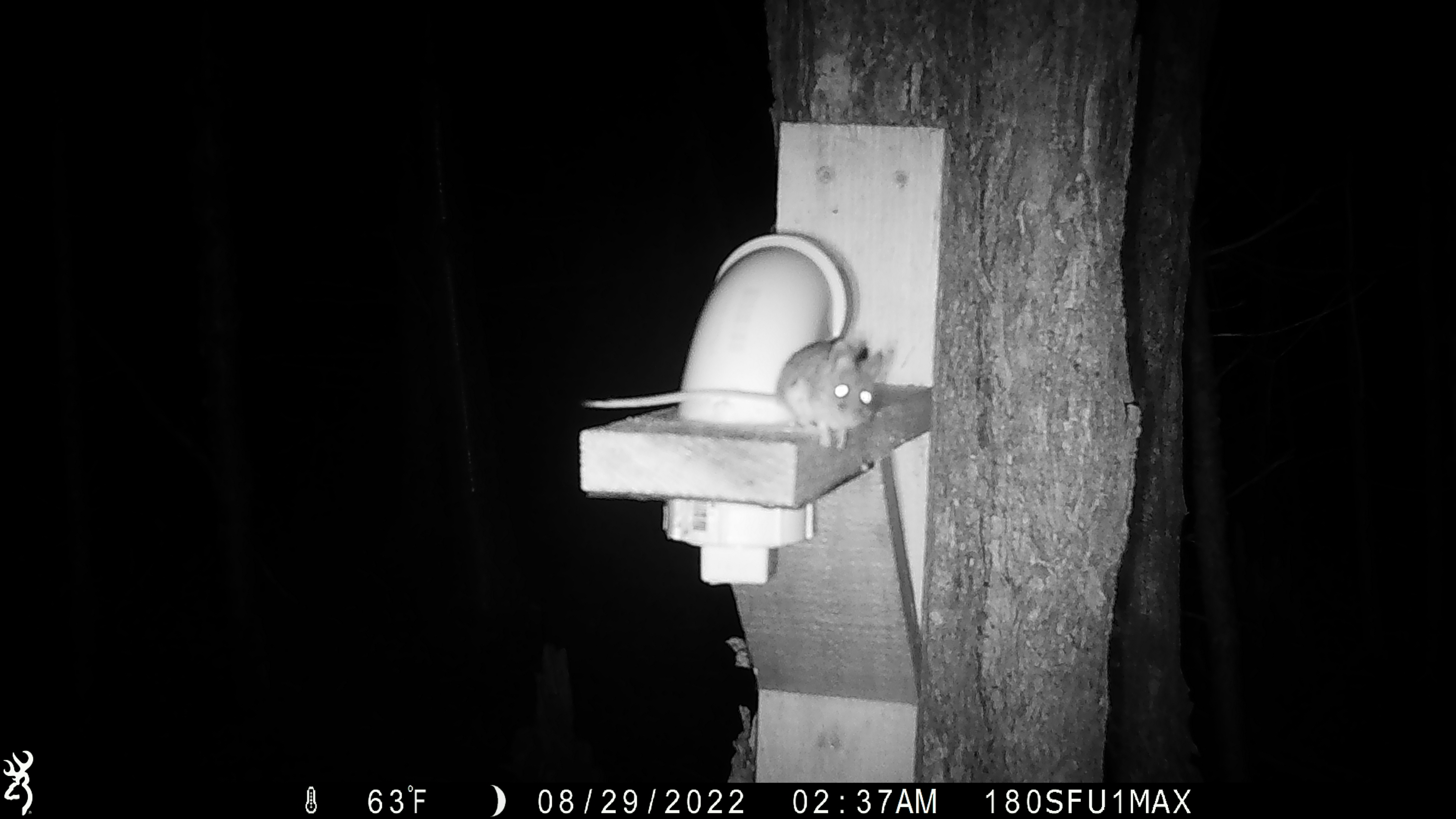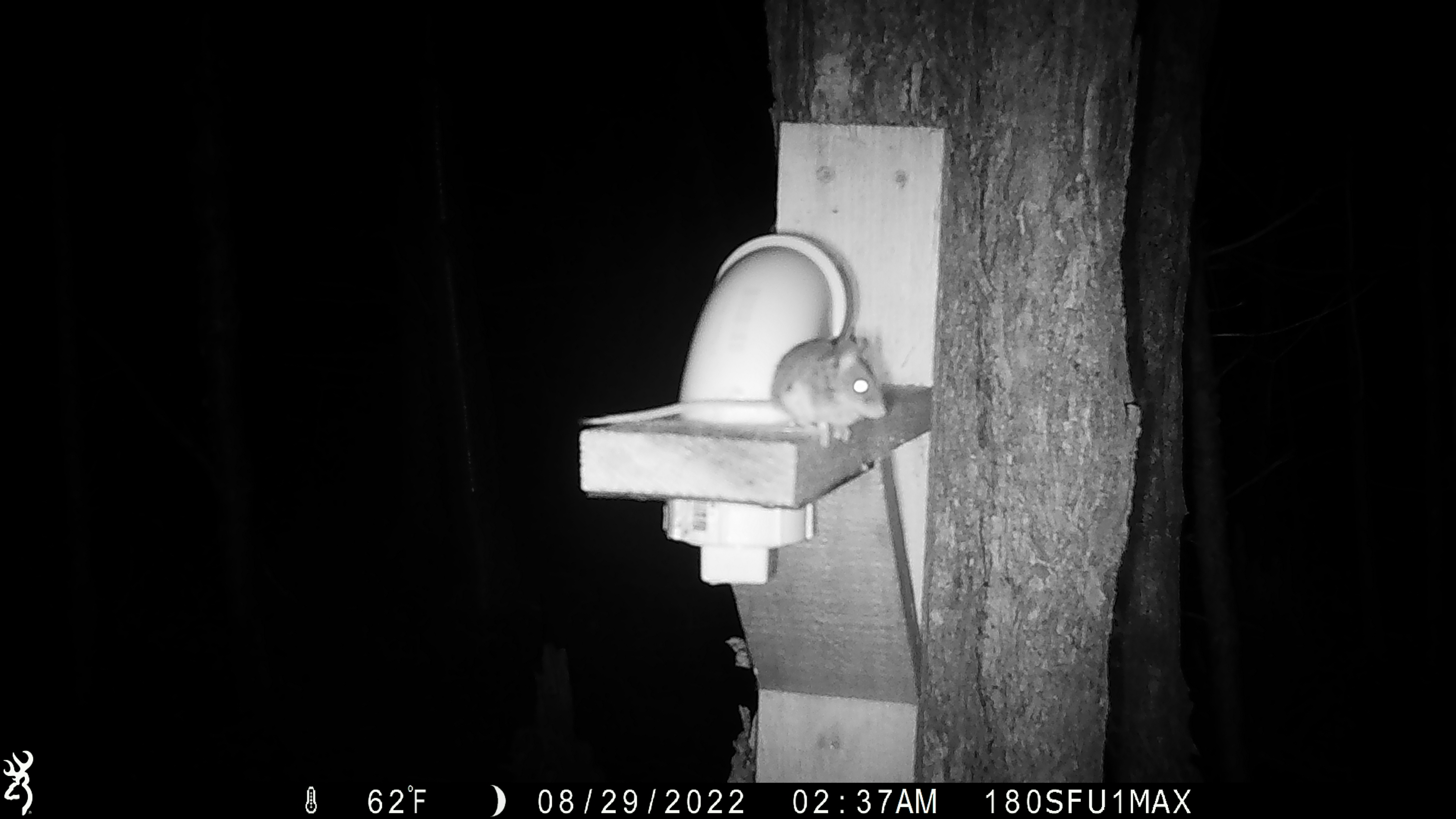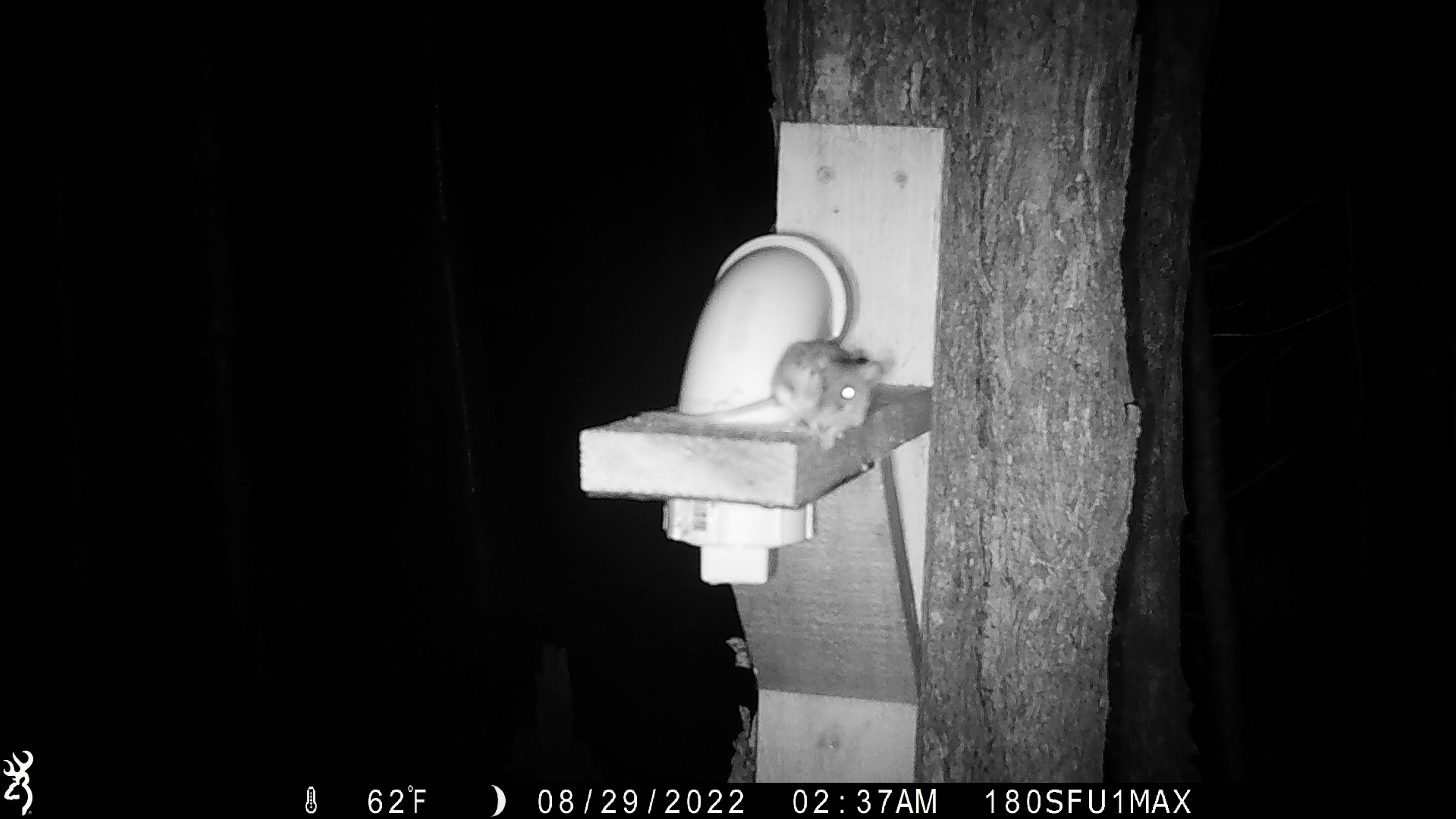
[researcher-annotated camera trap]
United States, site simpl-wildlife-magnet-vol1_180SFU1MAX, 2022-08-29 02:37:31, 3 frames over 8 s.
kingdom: Animalia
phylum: Chordata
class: Mammalia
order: Rodentia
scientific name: Rodentia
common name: mouse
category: mouse sp.